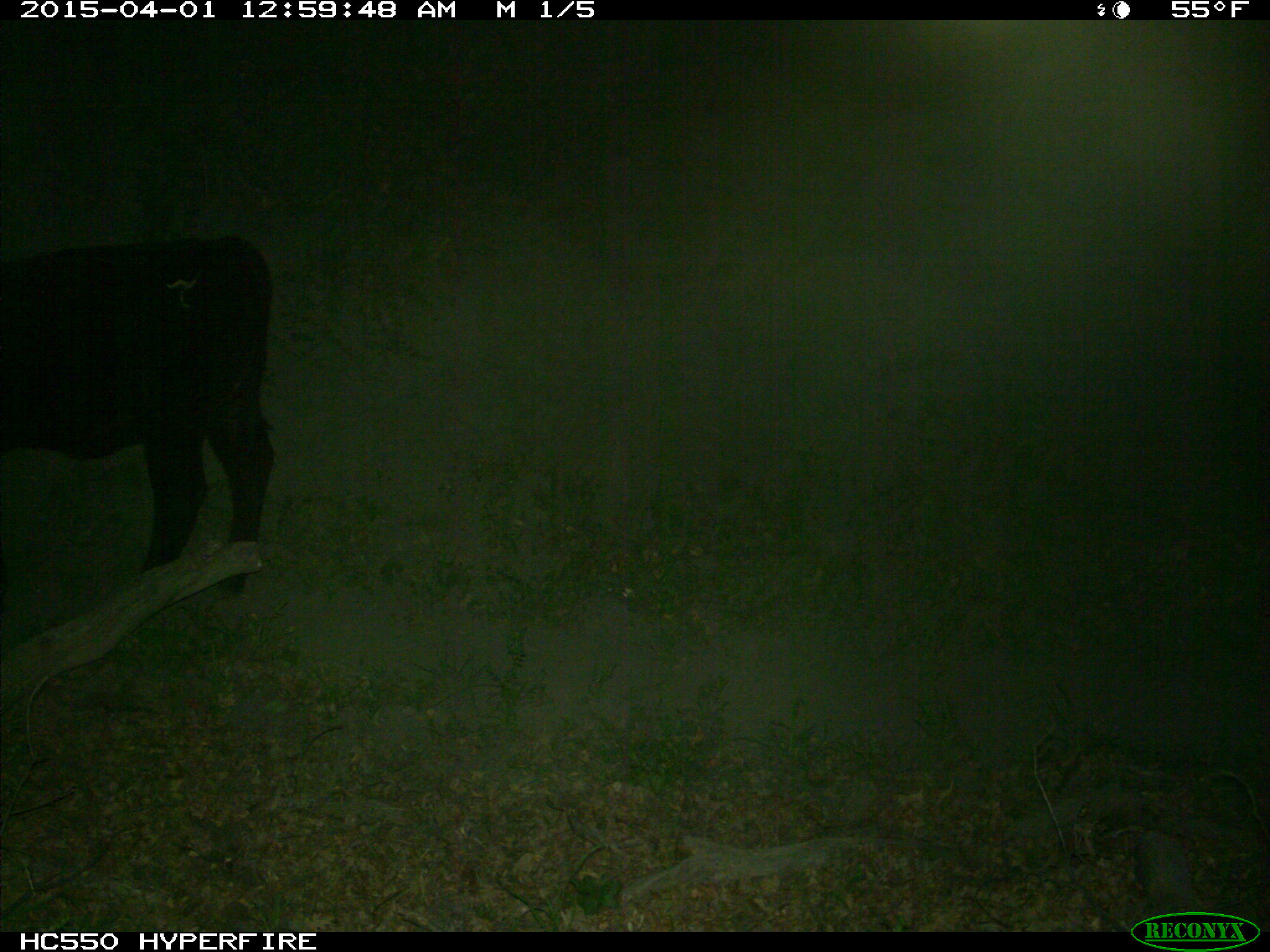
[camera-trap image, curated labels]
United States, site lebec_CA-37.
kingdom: Animalia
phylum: Chordata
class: Mammalia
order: Artiodactyla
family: Bovidae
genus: Bos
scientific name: Bos taurus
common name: domestic cow